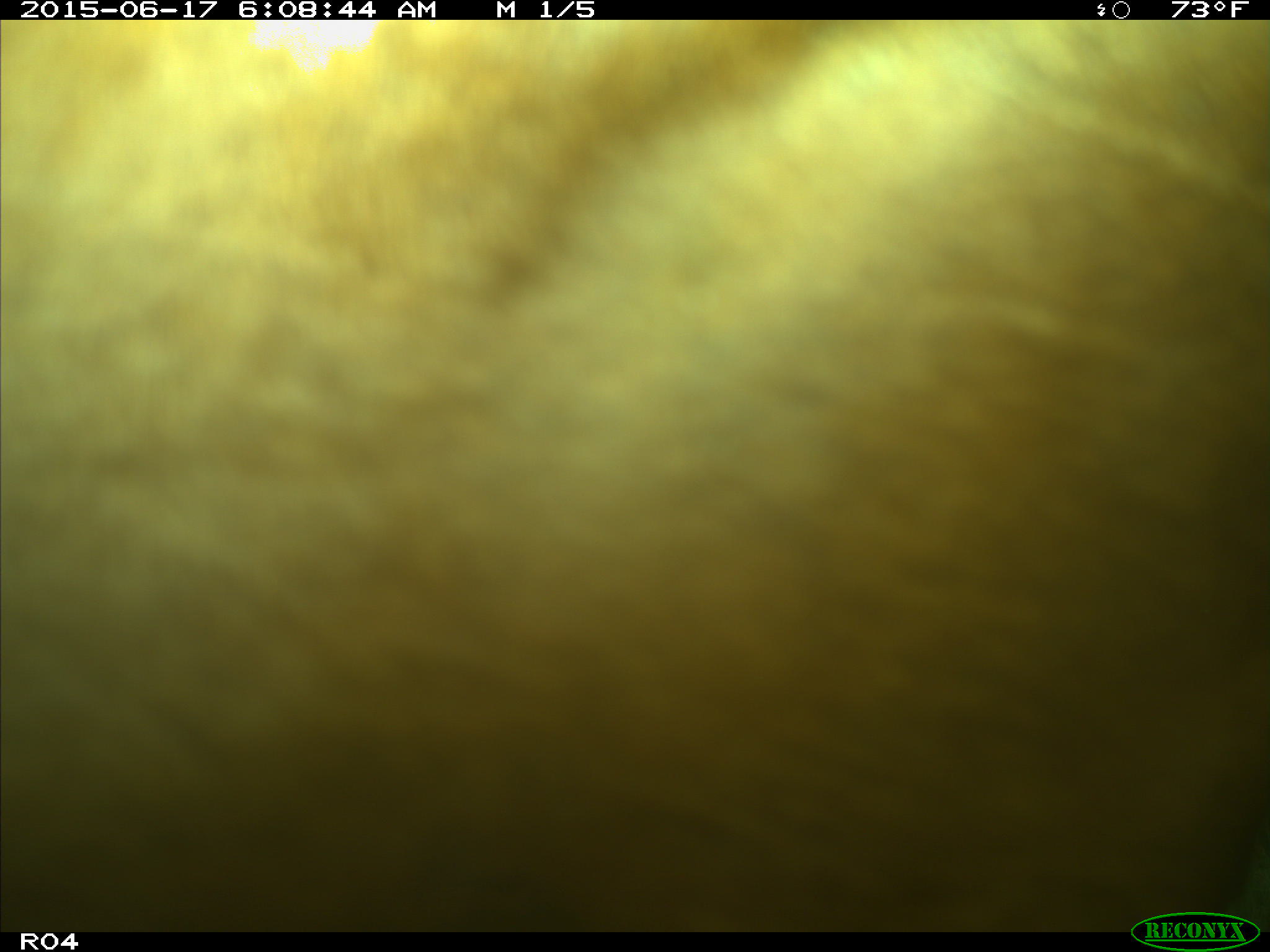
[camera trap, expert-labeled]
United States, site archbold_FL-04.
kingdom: Animalia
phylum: Chordata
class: Mammalia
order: Artiodactyla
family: Bovidae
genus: Bos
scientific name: Bos taurus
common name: domestic cow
Bos taurus (domestic cow).